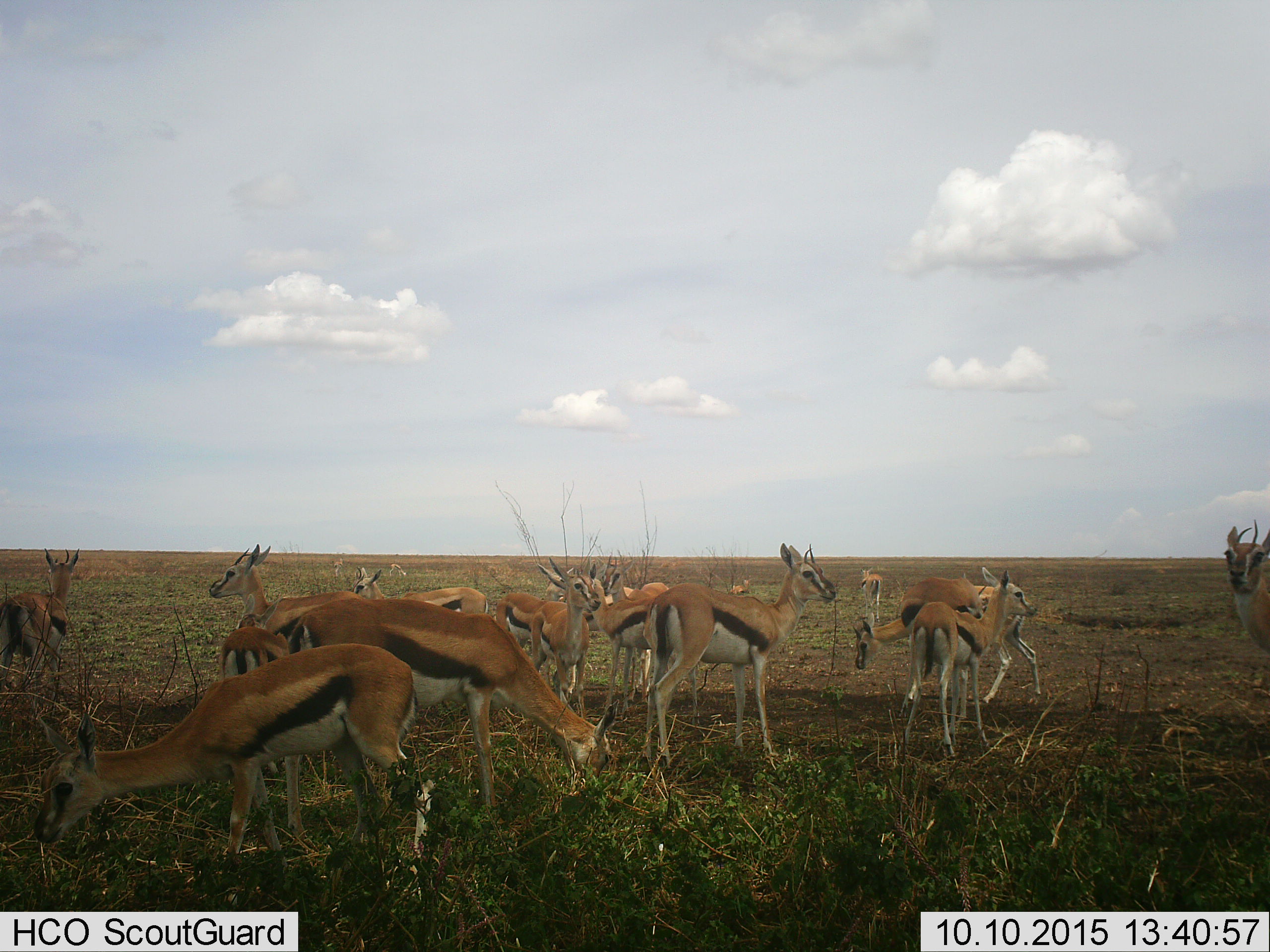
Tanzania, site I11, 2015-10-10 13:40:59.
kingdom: Animalia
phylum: Chordata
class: Mammalia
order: Artiodactyla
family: Bovidae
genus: Eudorcas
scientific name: Eudorcas thomsonii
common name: thomson's gazelle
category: gazellethomsons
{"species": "gazellethomsons (thomson's gazelle) (Eudorcas thomsonii)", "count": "11-50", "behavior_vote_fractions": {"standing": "100%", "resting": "0%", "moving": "33%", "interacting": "22%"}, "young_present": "33%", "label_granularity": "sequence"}